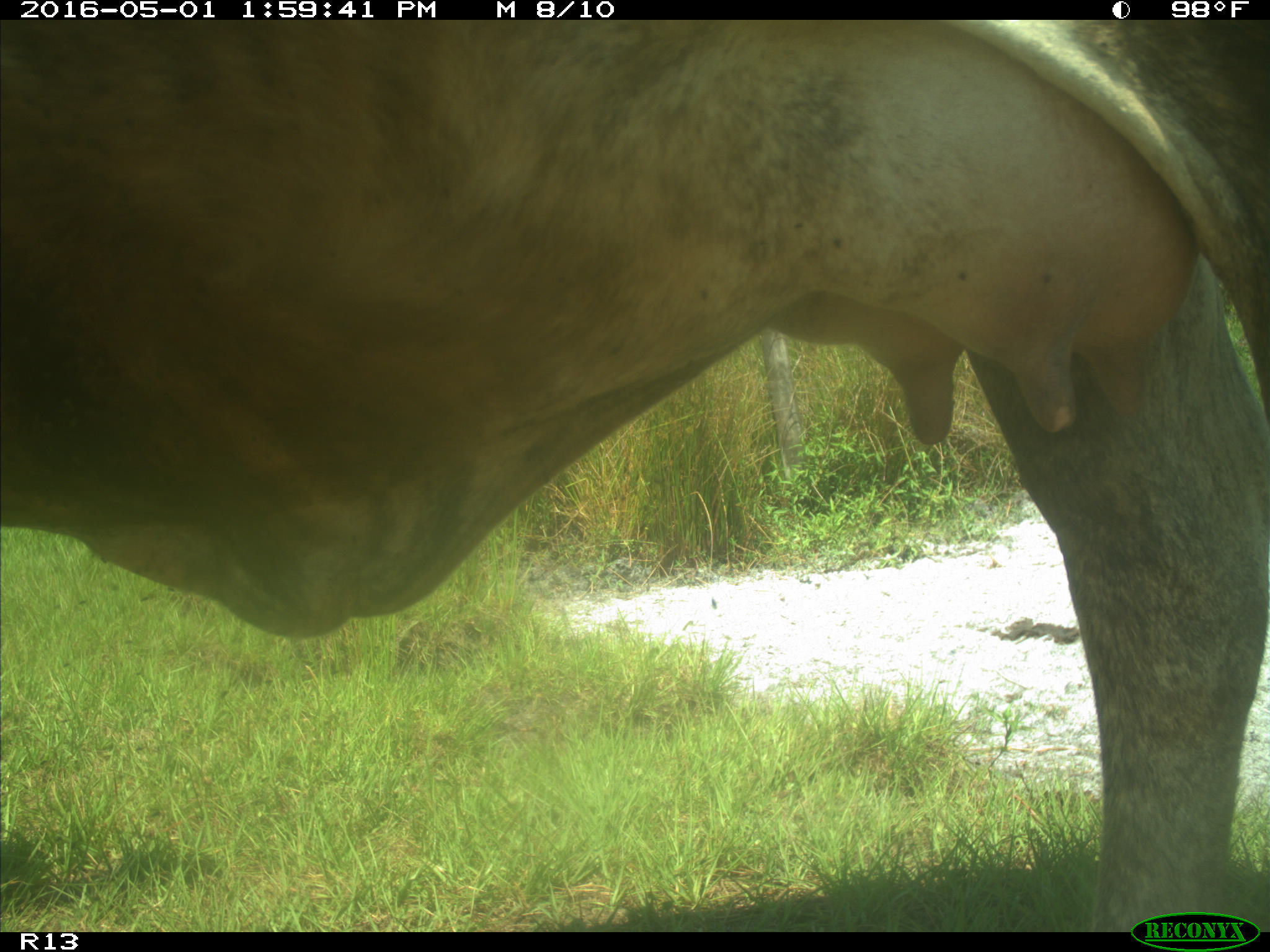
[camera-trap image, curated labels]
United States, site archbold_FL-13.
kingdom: Animalia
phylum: Chordata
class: Mammalia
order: Artiodactyla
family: Bovidae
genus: Bos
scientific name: Bos taurus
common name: domestic cow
Bos taurus (domestic cow).